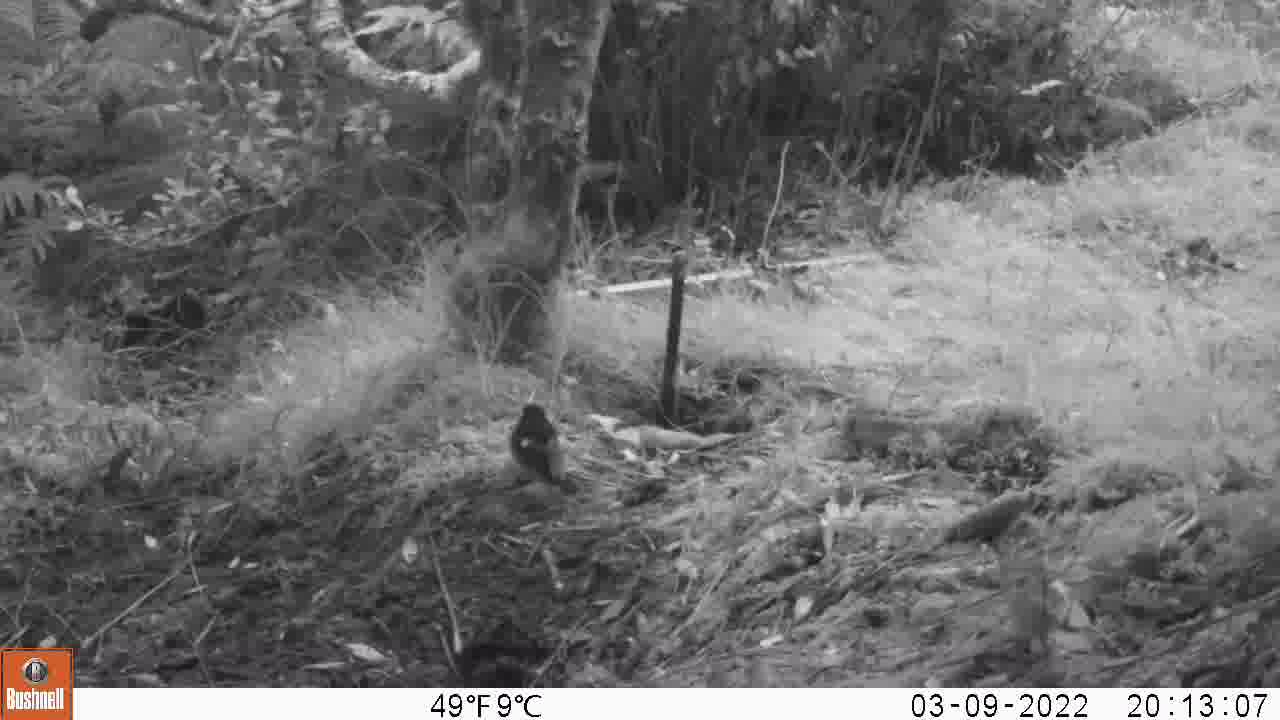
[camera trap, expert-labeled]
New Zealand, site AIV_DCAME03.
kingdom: Animalia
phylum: Chordata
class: Aves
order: Passeriformes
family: Petroicidae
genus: Petroica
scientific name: Petroica macrocephala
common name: tomtit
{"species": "tomtit (Petroica macrocephala)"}